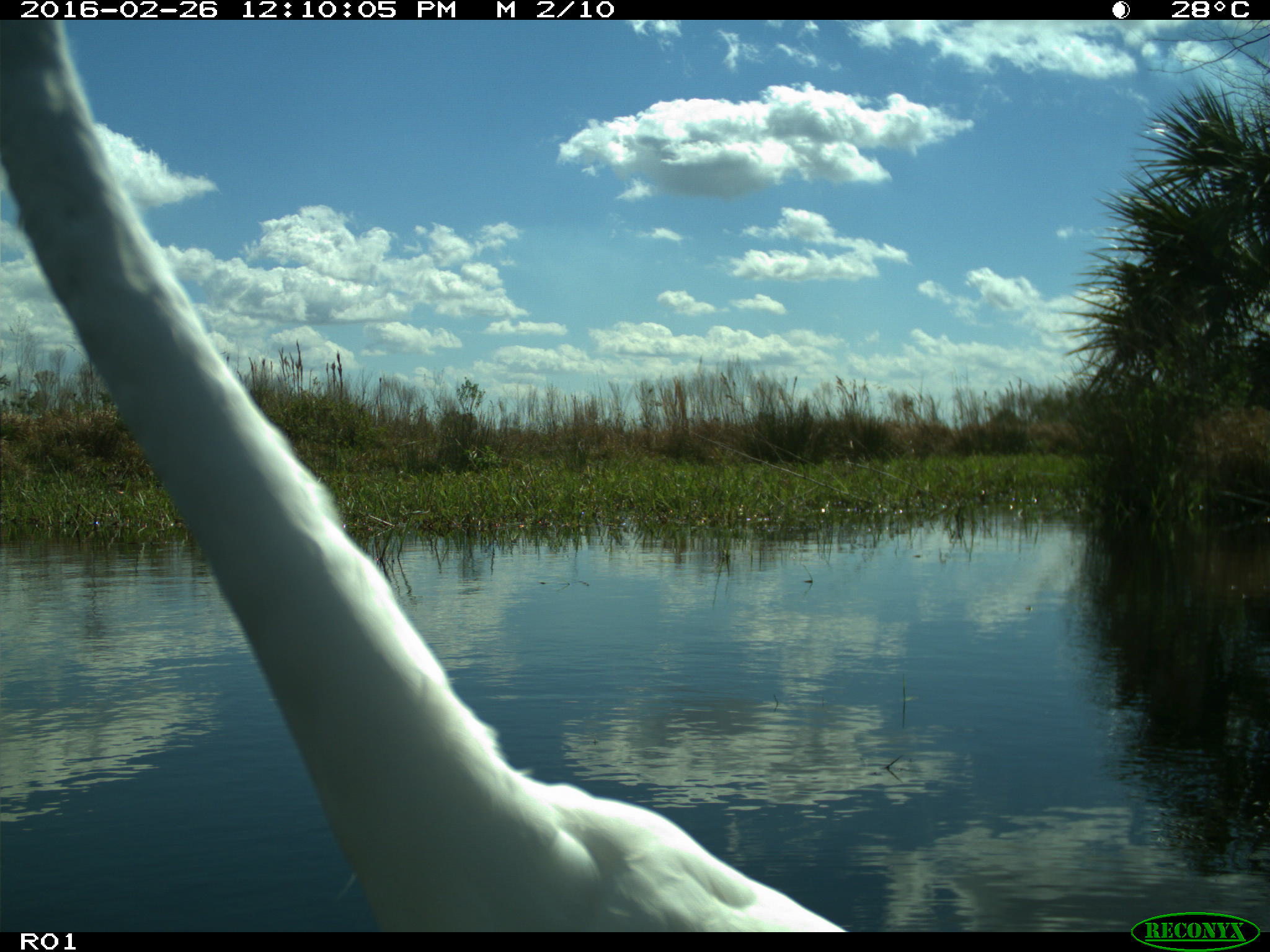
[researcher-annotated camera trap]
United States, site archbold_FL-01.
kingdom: Animalia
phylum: Chordata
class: Aves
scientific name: Aves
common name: birds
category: unidentified bird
Unidentified bird (birds) (Aves).